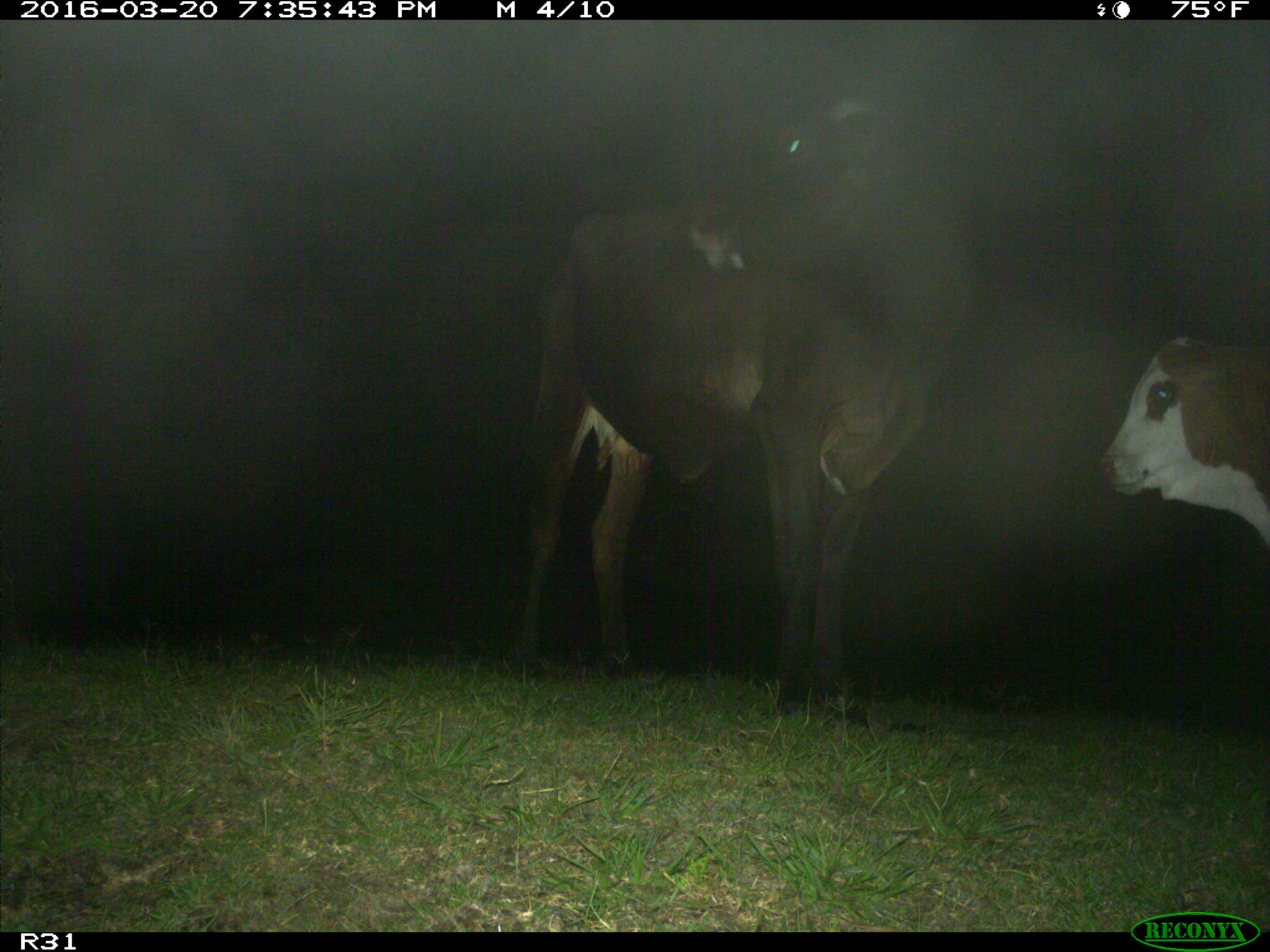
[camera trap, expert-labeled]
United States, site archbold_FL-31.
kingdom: Animalia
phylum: Chordata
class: Mammalia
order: Artiodactyla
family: Bovidae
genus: Bos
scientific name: Bos taurus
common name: domestic cow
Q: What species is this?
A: Bos taurus (domestic cow).